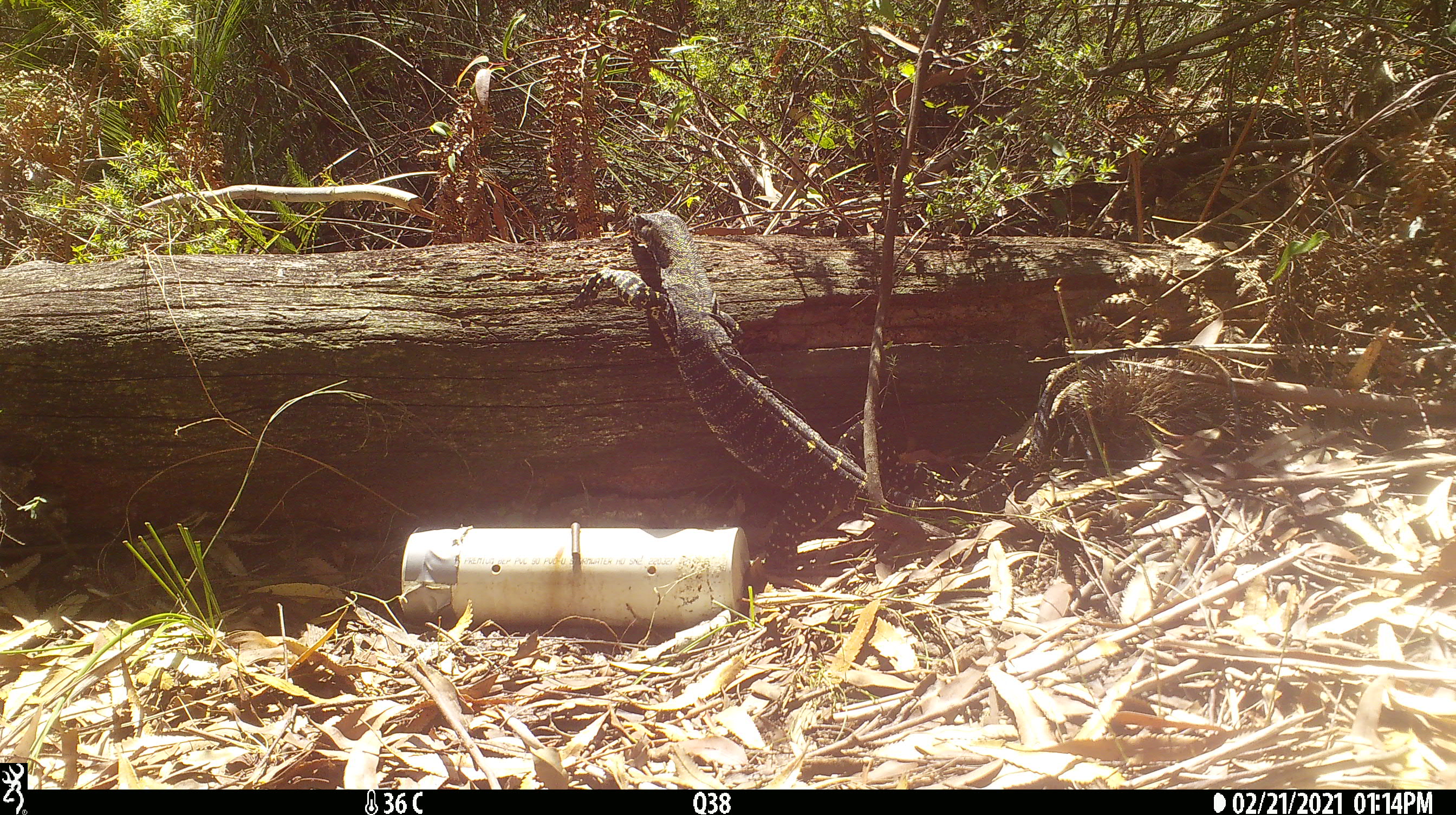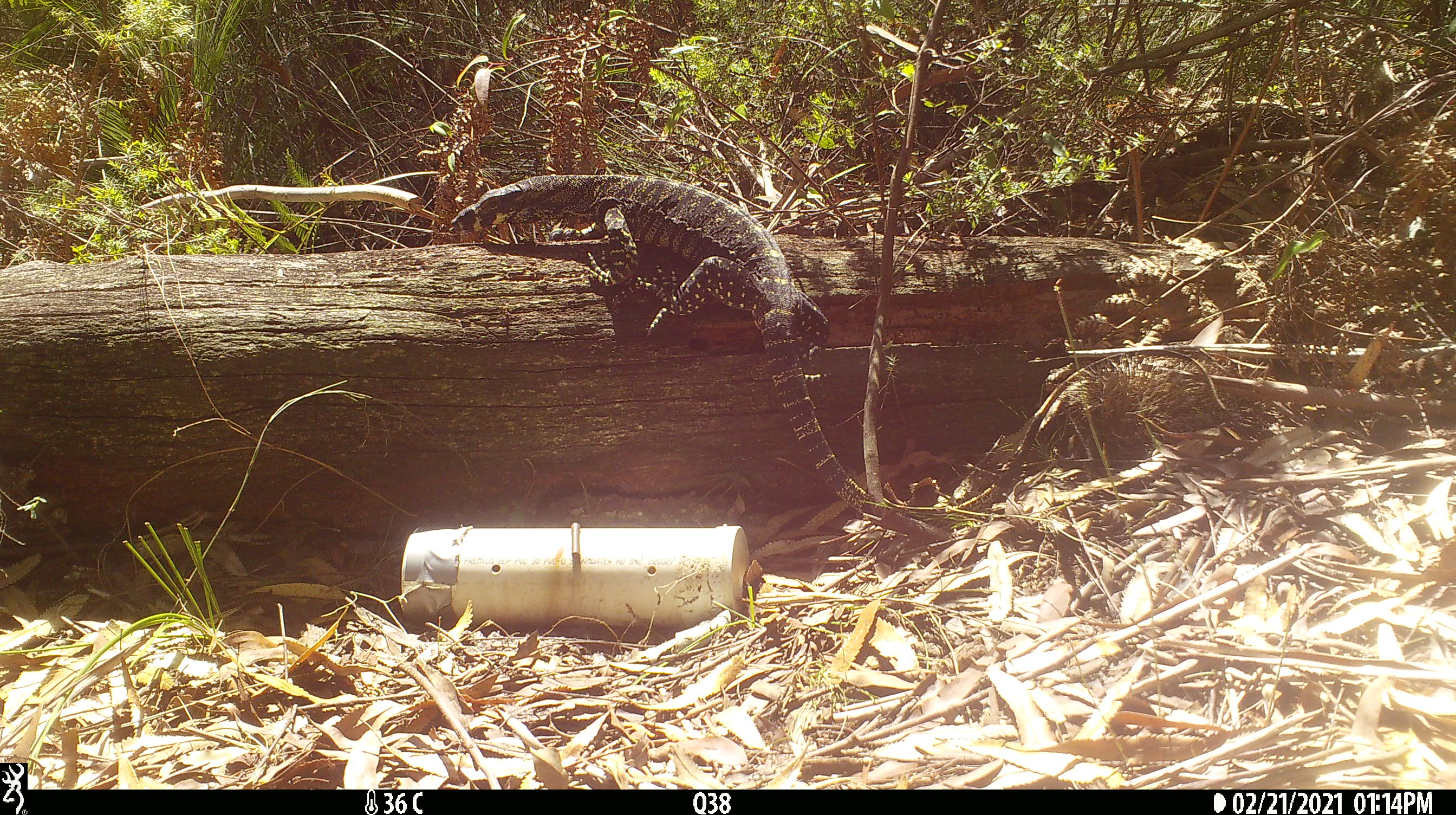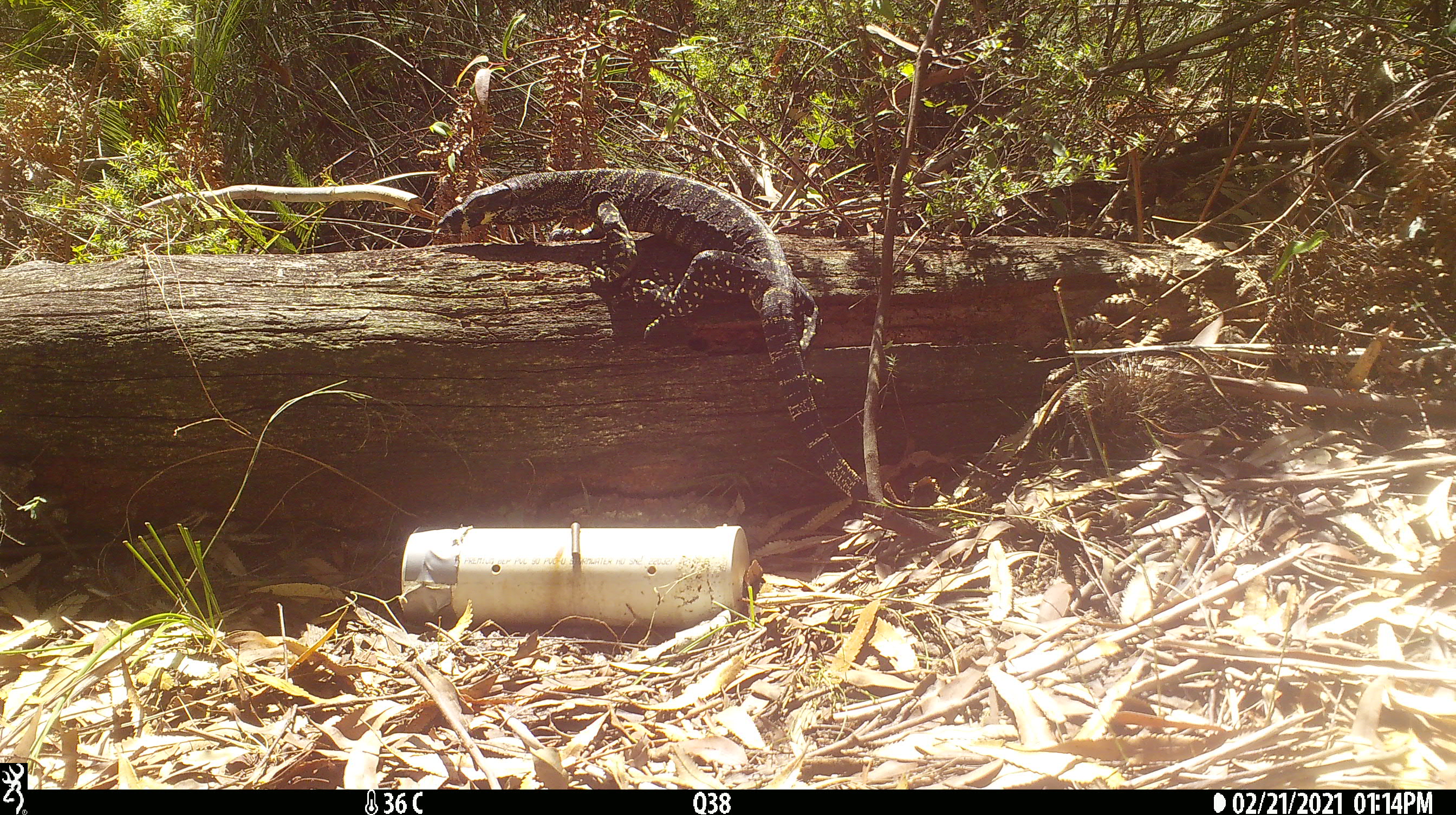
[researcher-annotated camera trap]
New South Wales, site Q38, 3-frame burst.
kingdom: Animalia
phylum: Chordata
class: Reptilia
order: Squamata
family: Varanidae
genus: Varanus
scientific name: Varanus varius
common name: lace monitor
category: goanna